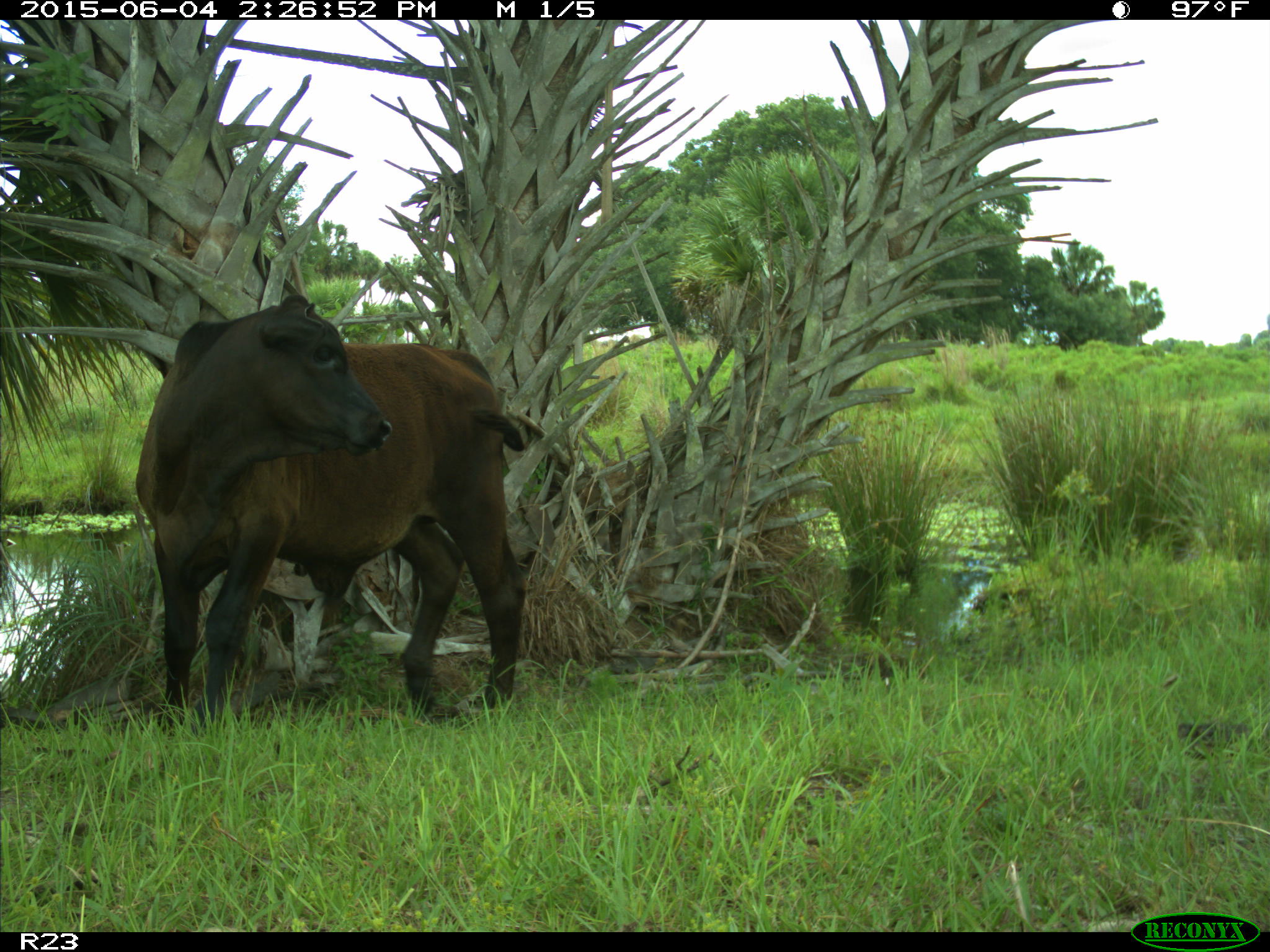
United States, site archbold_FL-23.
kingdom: Animalia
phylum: Chordata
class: Mammalia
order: Artiodactyla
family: Bovidae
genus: Bos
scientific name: Bos taurus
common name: domestic cow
Bos taurus (domestic cow).